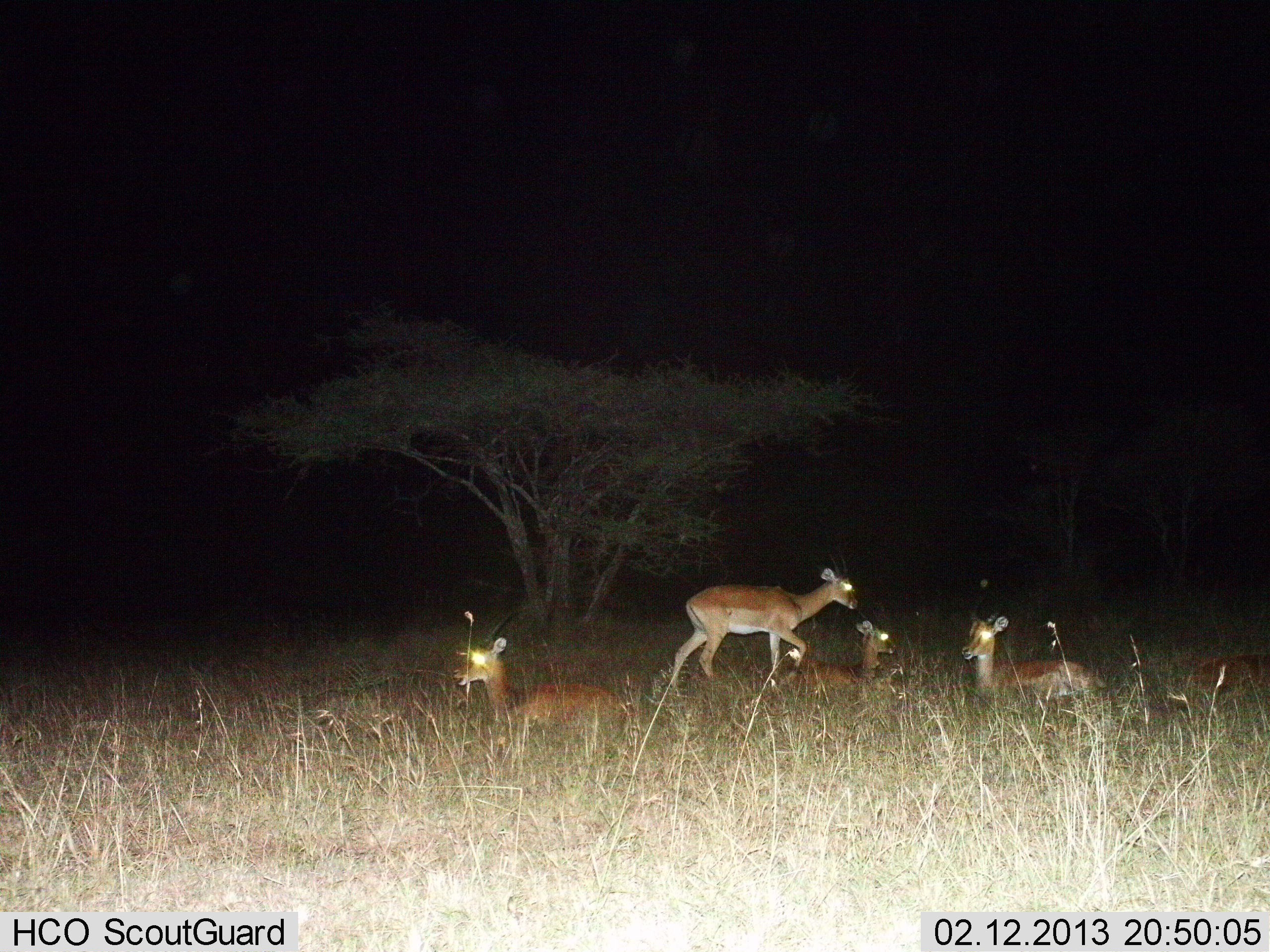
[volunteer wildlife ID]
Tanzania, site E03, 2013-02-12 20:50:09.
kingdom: Animalia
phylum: Chordata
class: Mammalia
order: Artiodactyla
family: Bovidae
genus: Aepyceros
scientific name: Aepyceros melampus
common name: impala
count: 5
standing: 40%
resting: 100%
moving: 60%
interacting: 7%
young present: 13%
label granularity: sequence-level